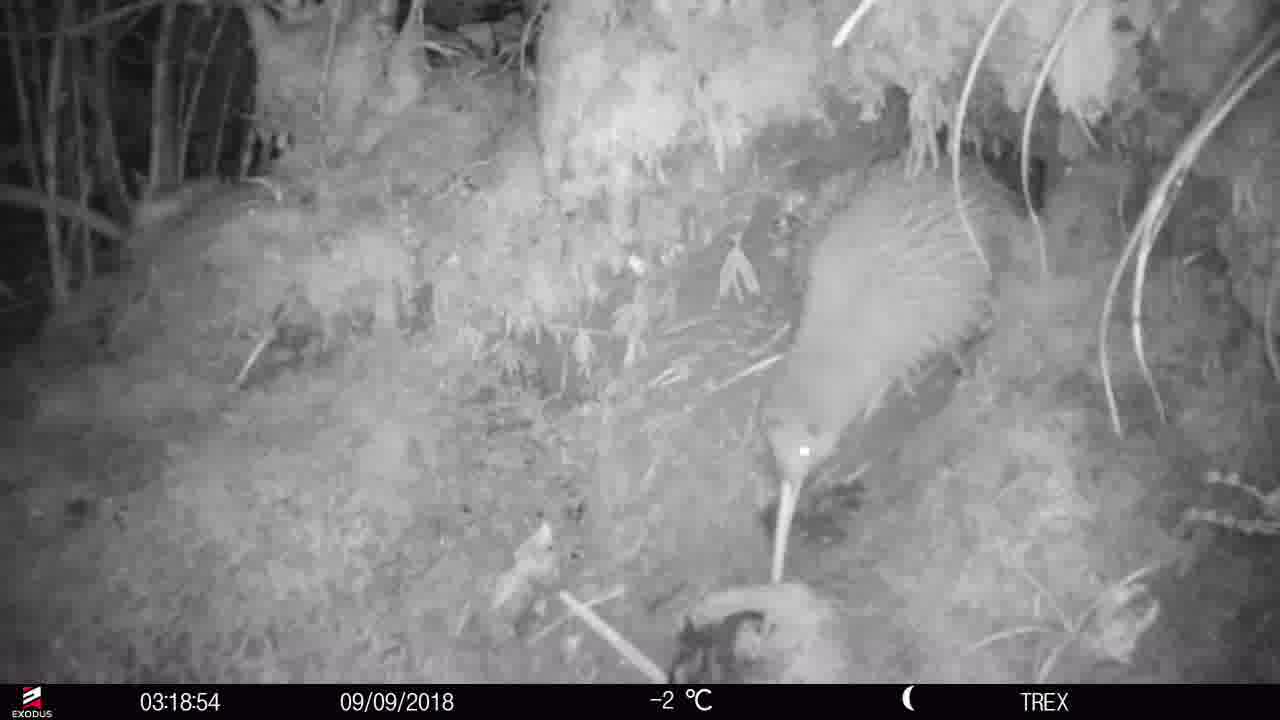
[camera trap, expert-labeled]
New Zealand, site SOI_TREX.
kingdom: Animalia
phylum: Chordata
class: Aves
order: Apterygiformes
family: Apterygidae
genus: Apteryx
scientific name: Apteryx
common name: kiwi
Kiwi (Apteryx).